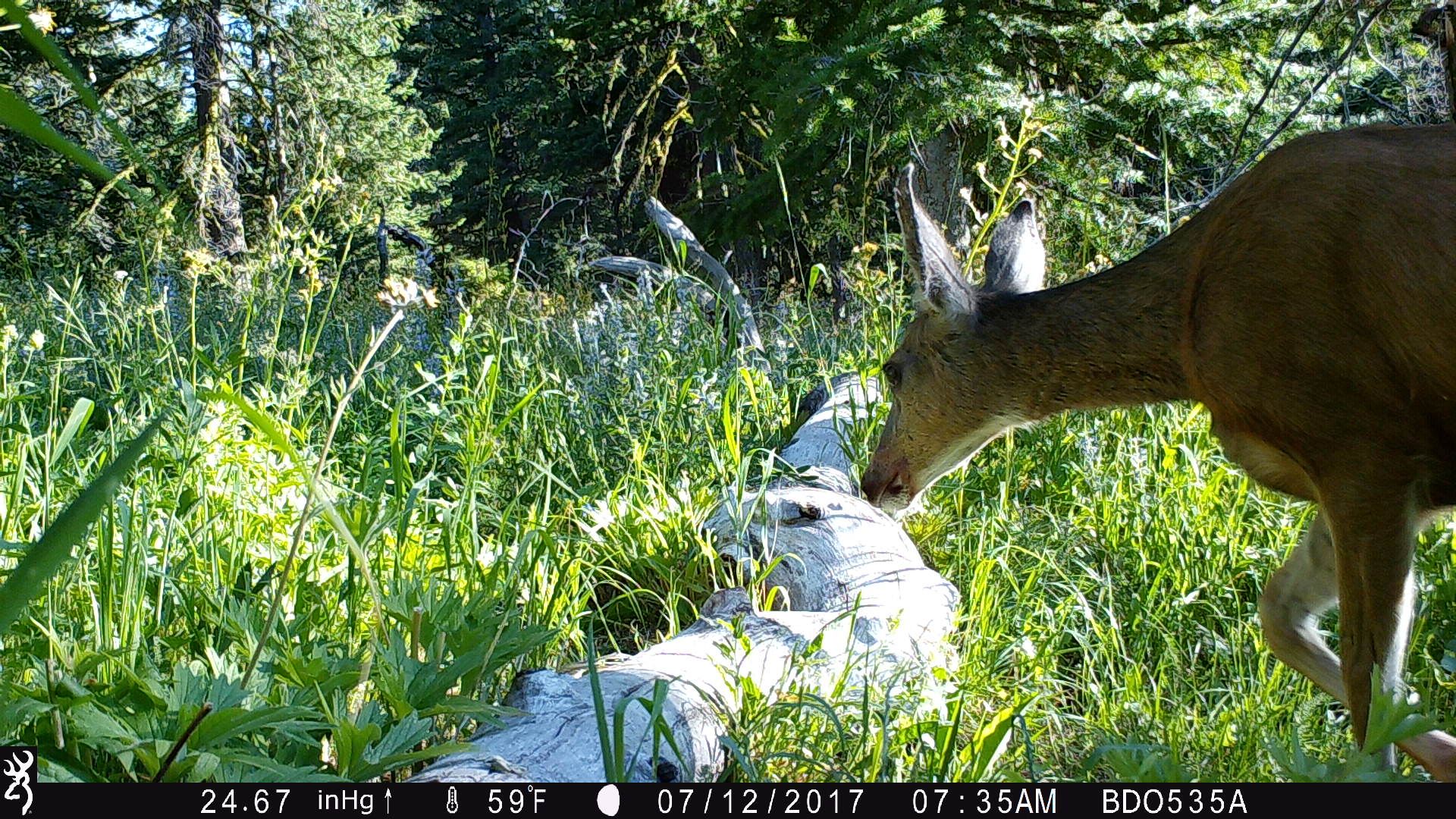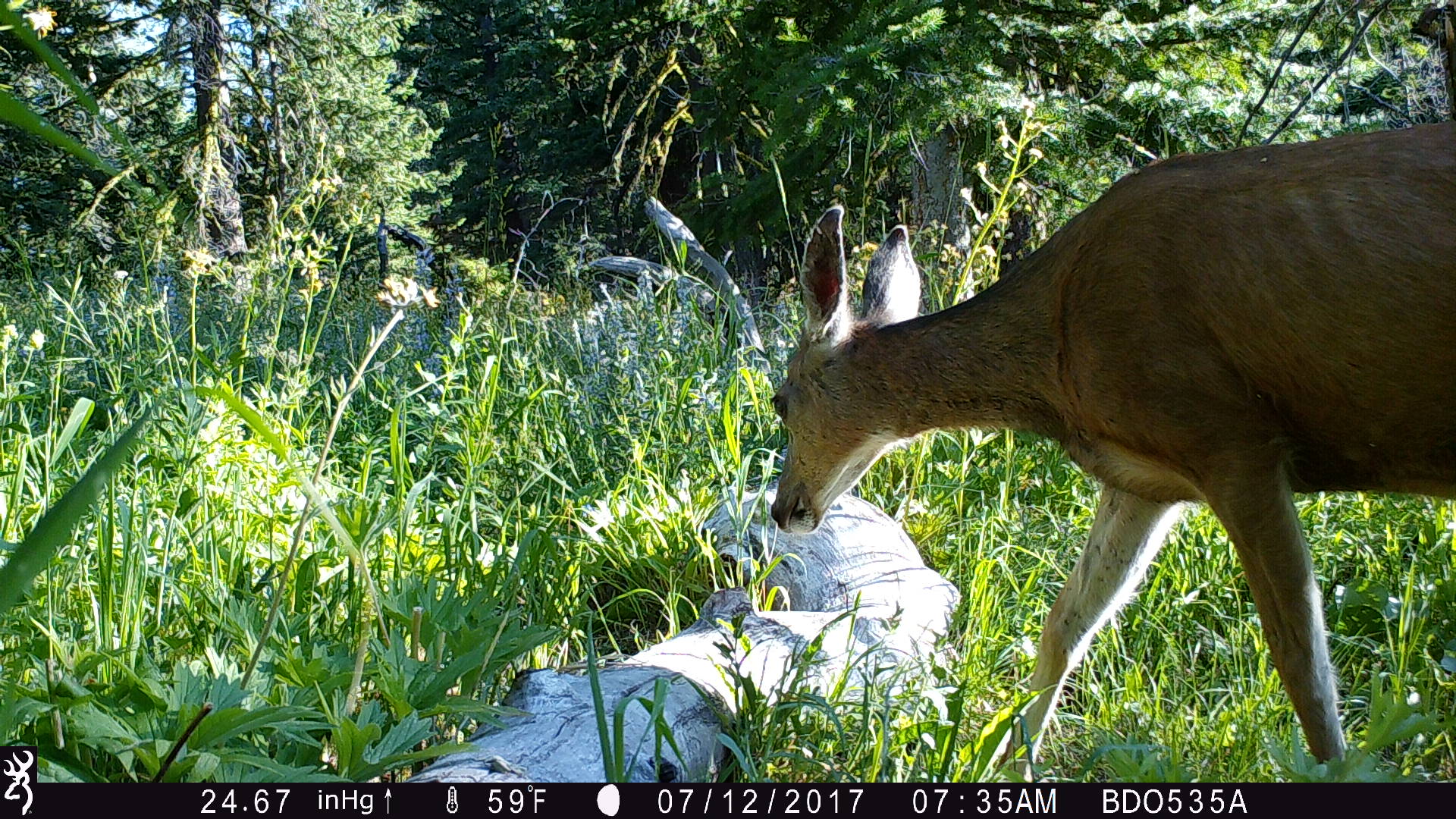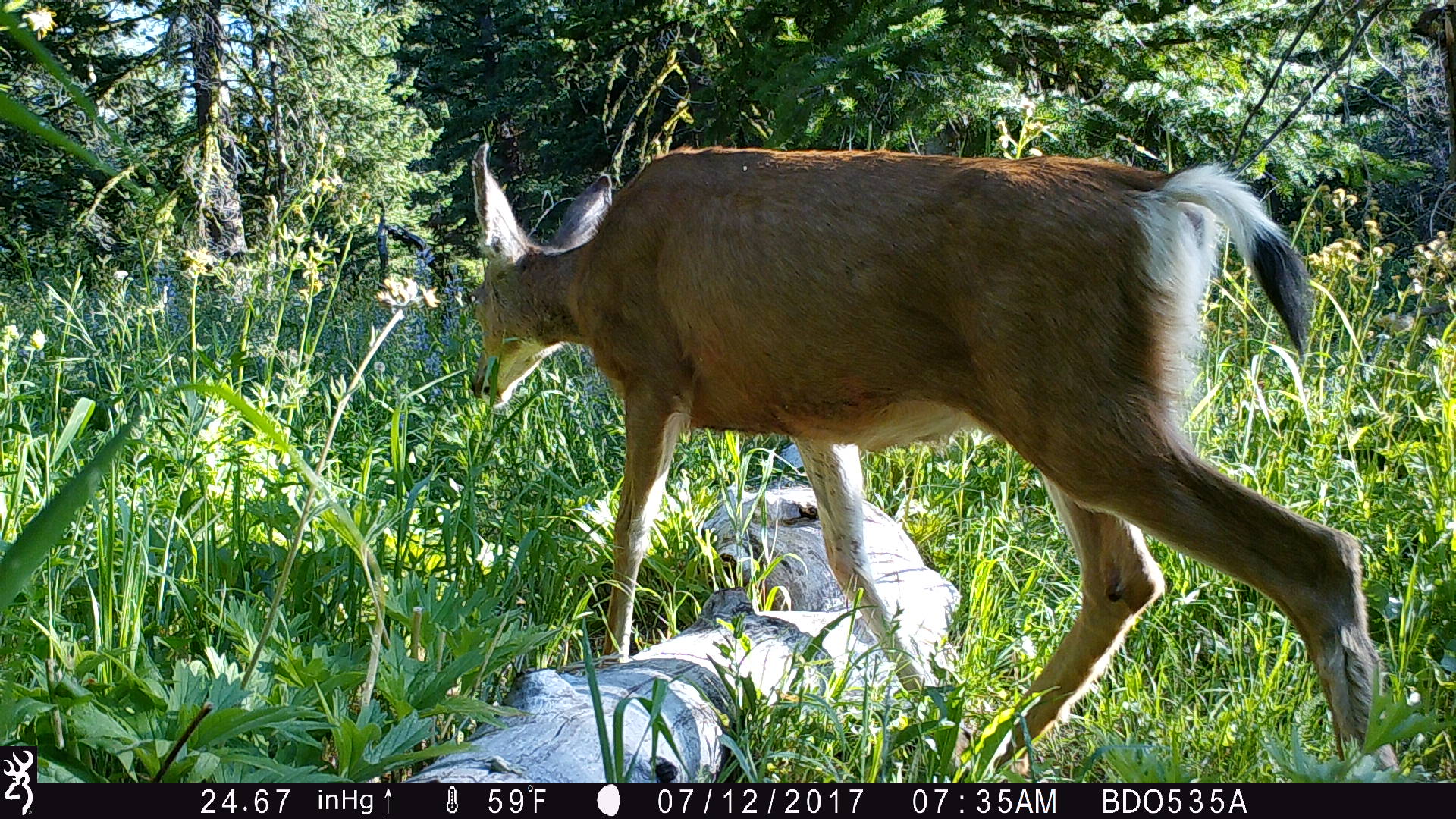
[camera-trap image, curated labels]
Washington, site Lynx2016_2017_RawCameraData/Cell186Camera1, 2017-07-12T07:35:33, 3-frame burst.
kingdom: Animalia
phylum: Chordata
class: Mammalia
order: Artiodactyla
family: Cervidae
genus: Odocoileus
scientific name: Odocoileus hemionus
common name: mule deer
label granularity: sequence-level